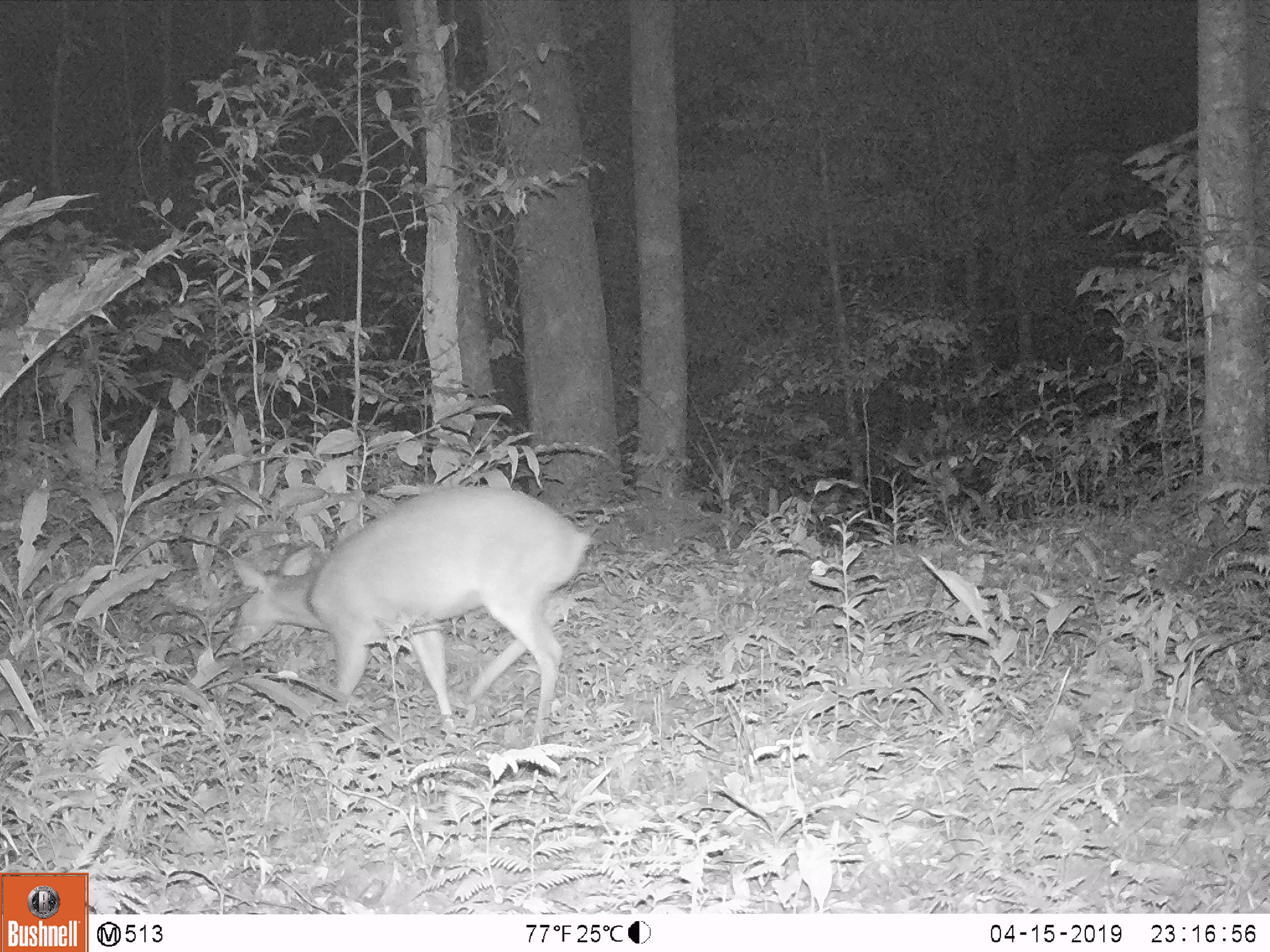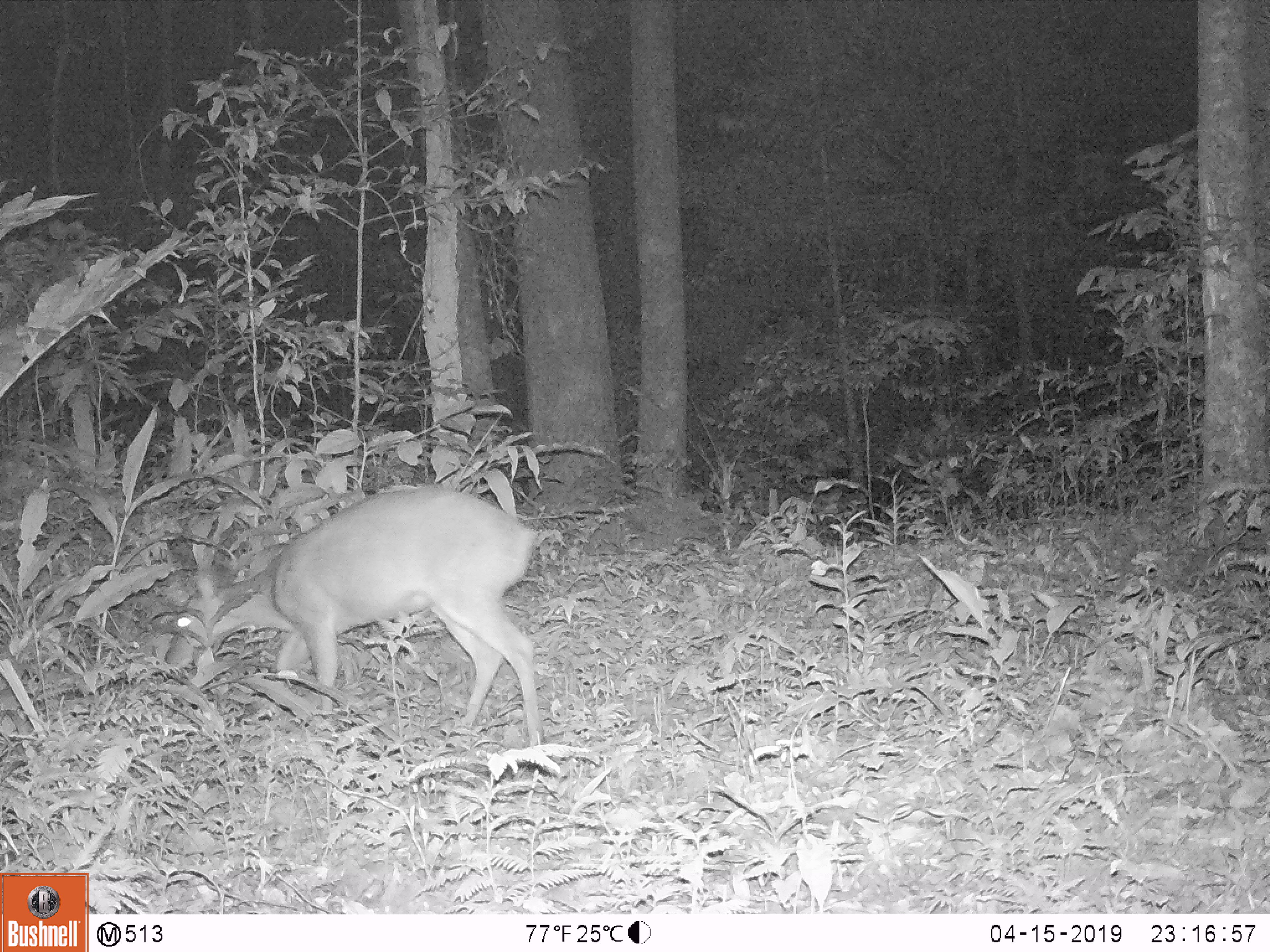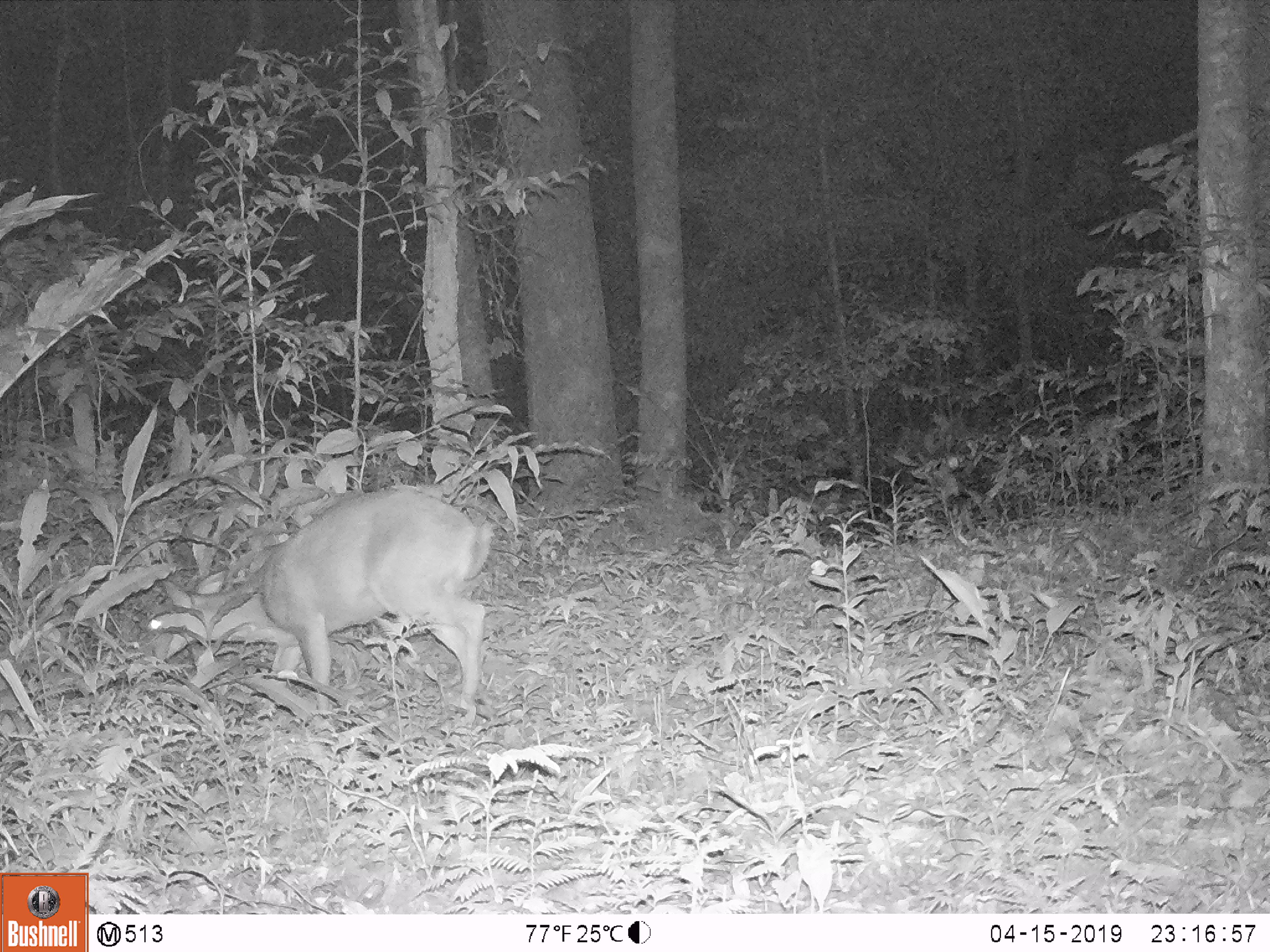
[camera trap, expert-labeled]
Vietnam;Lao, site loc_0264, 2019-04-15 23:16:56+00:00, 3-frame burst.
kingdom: Animalia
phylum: Chordata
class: Mammalia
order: Artiodactyla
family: Cervidae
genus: Muntiacus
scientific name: Muntiacus vuquangensis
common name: large-antlered muntjac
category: large antlered muntjac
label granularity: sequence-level